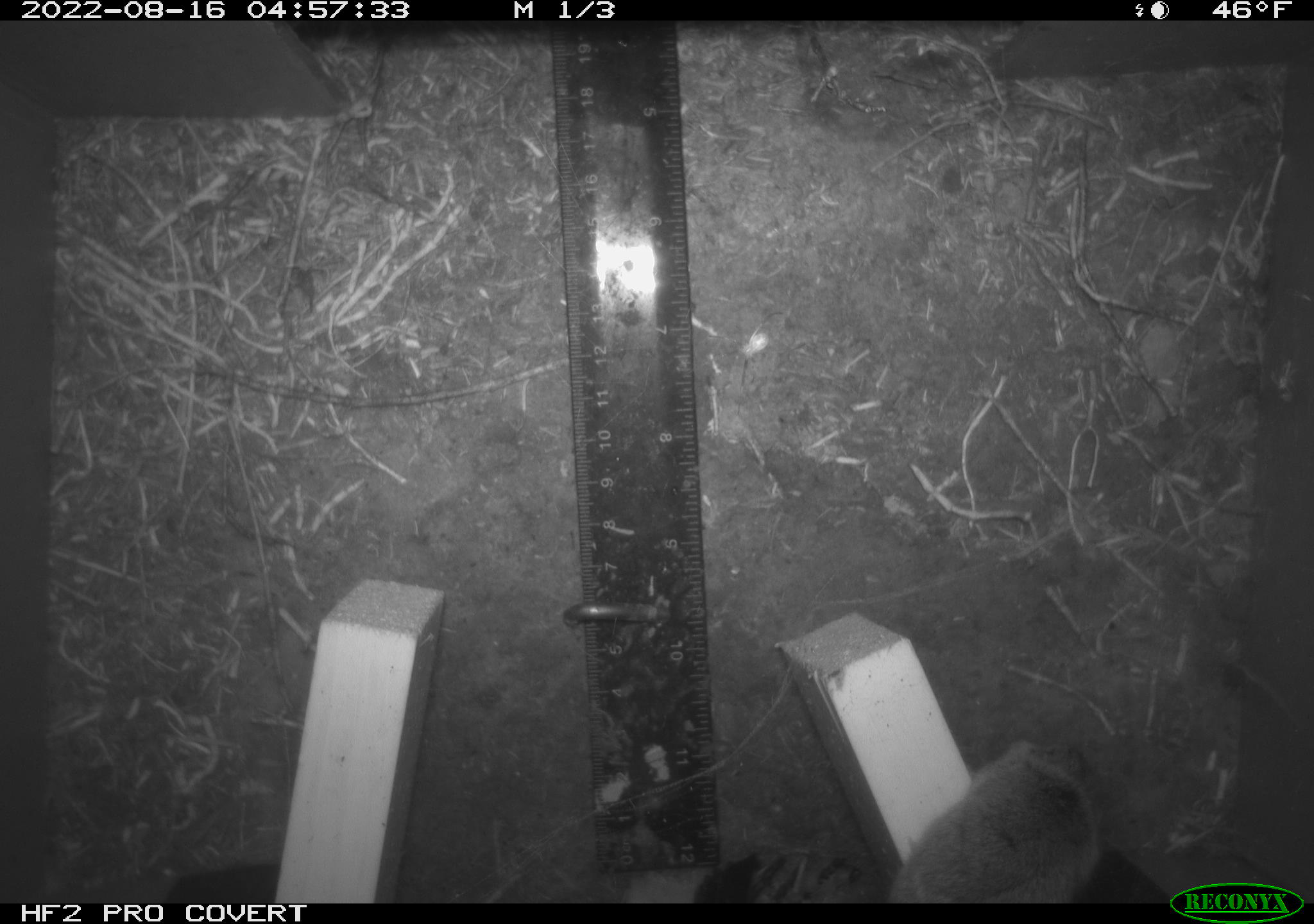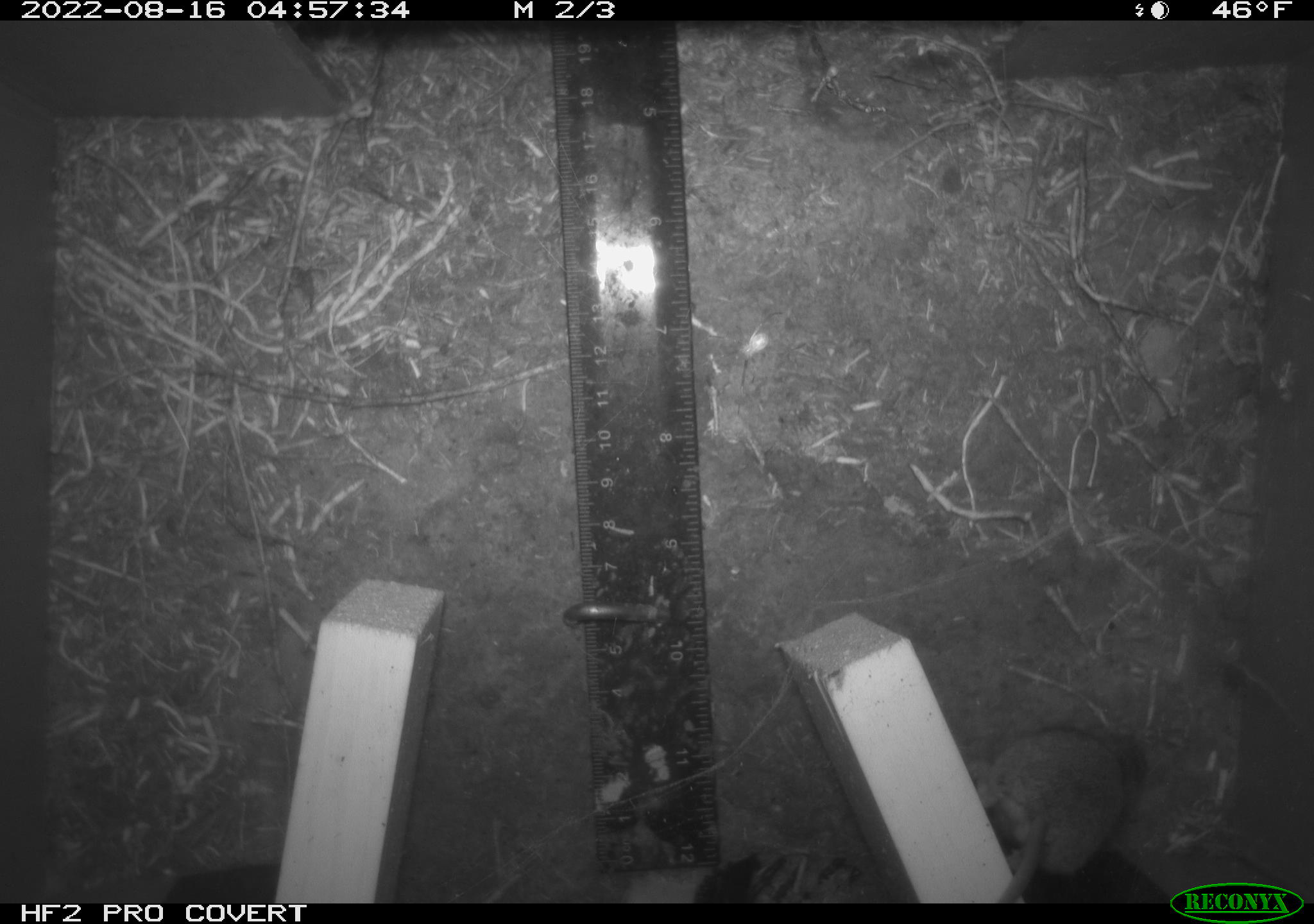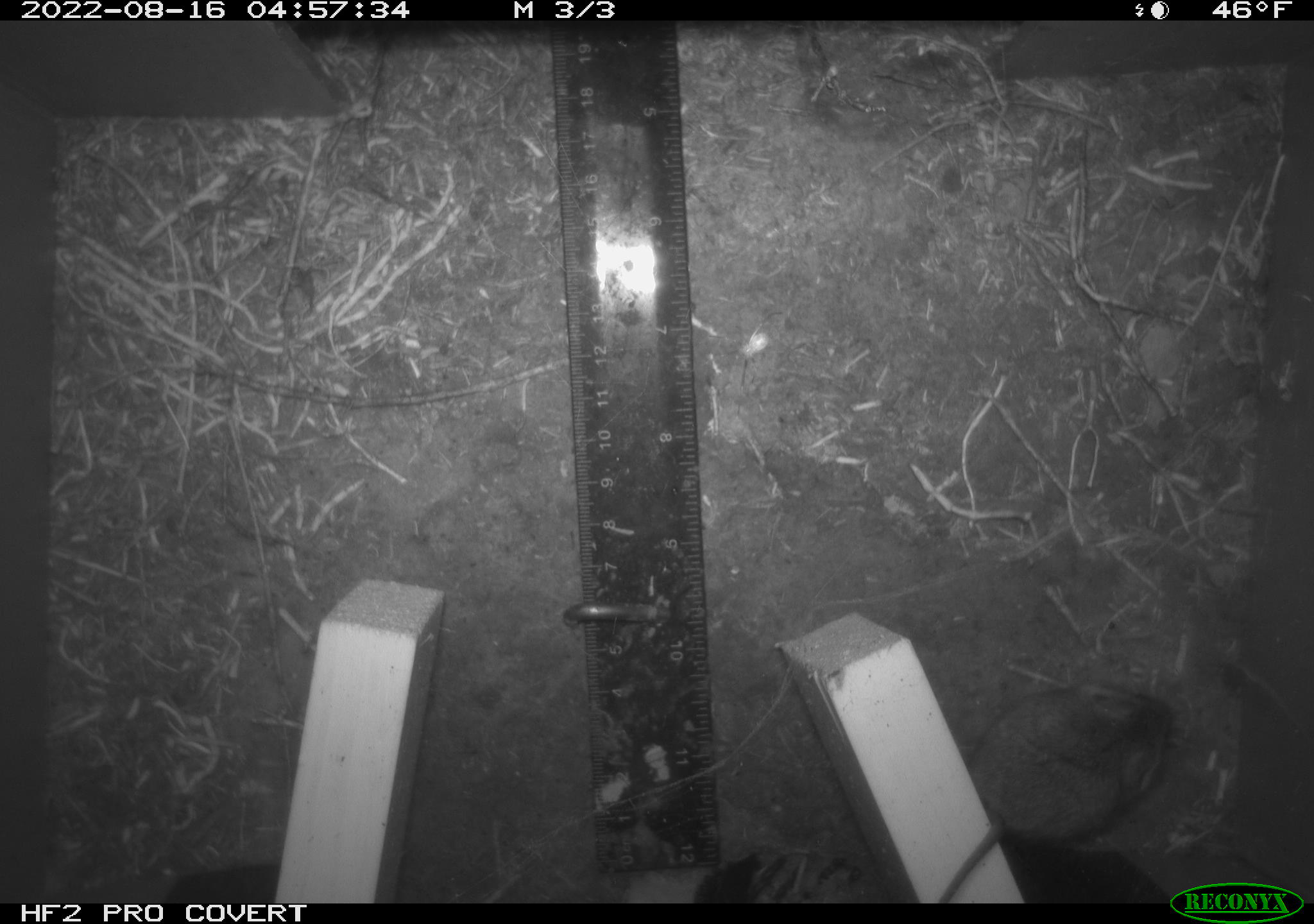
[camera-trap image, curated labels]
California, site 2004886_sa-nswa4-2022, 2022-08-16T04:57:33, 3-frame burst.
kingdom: Animalia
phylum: Chordata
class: Mammalia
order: Rodentia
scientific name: Rodentia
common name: rodent